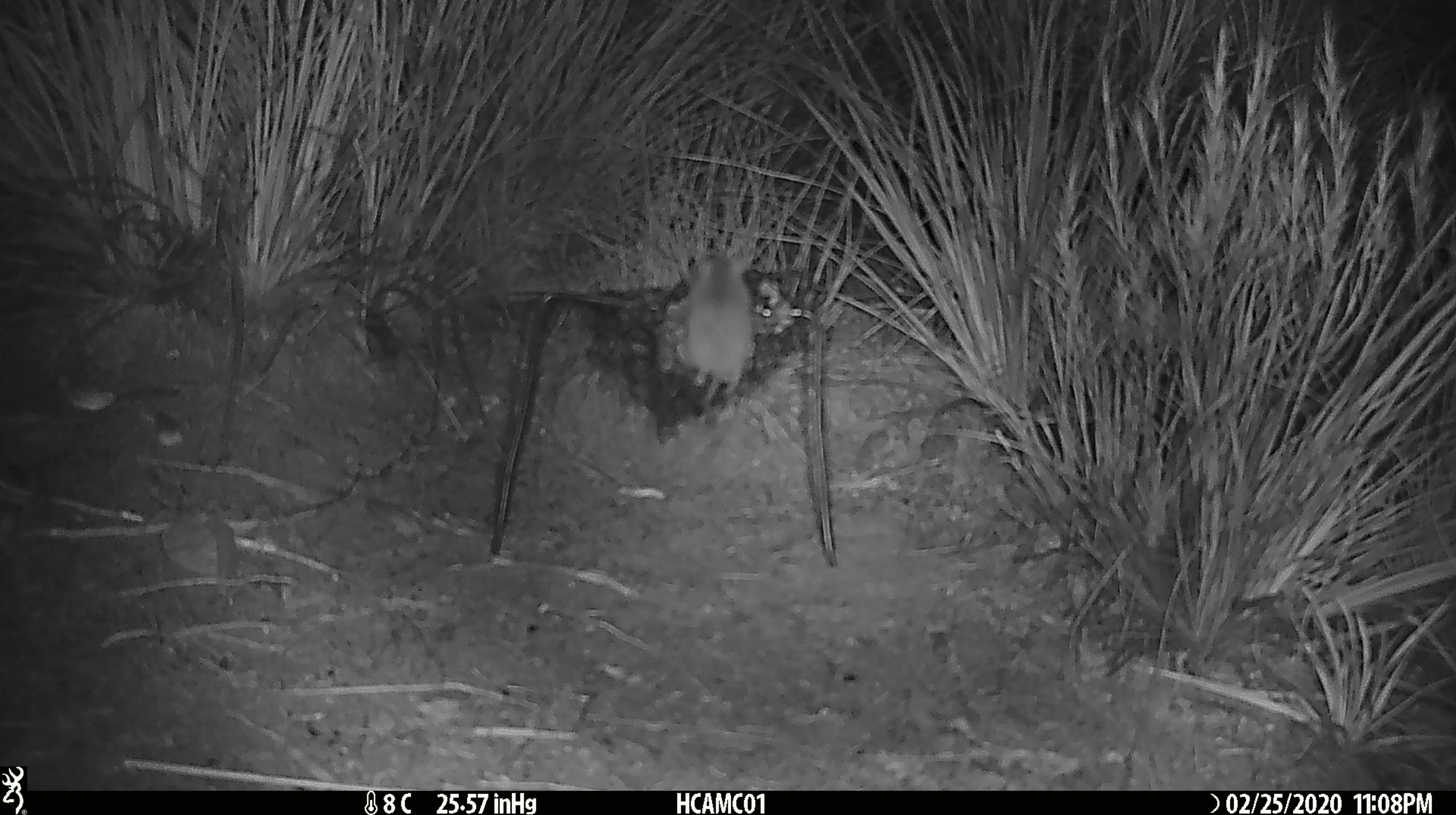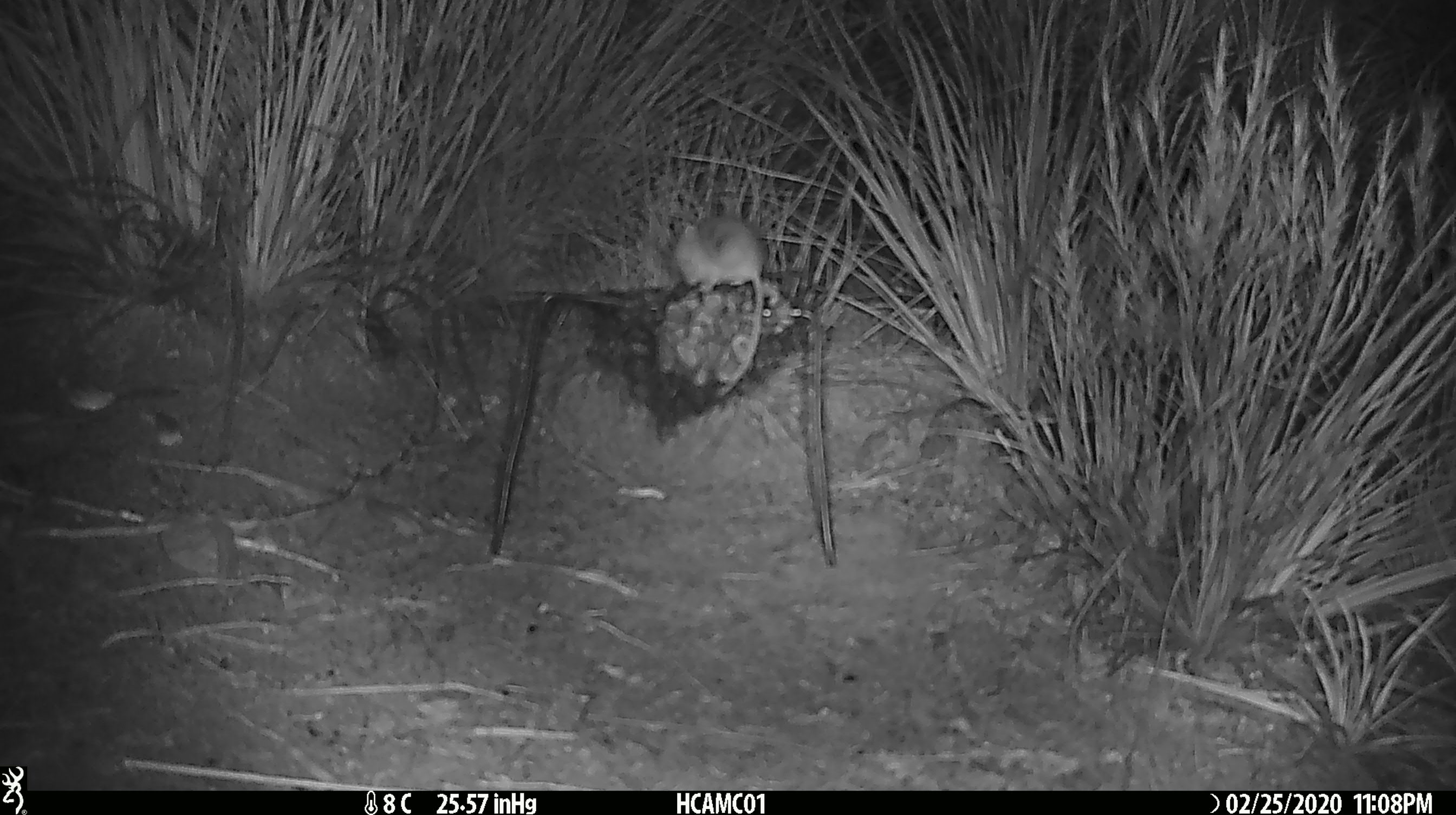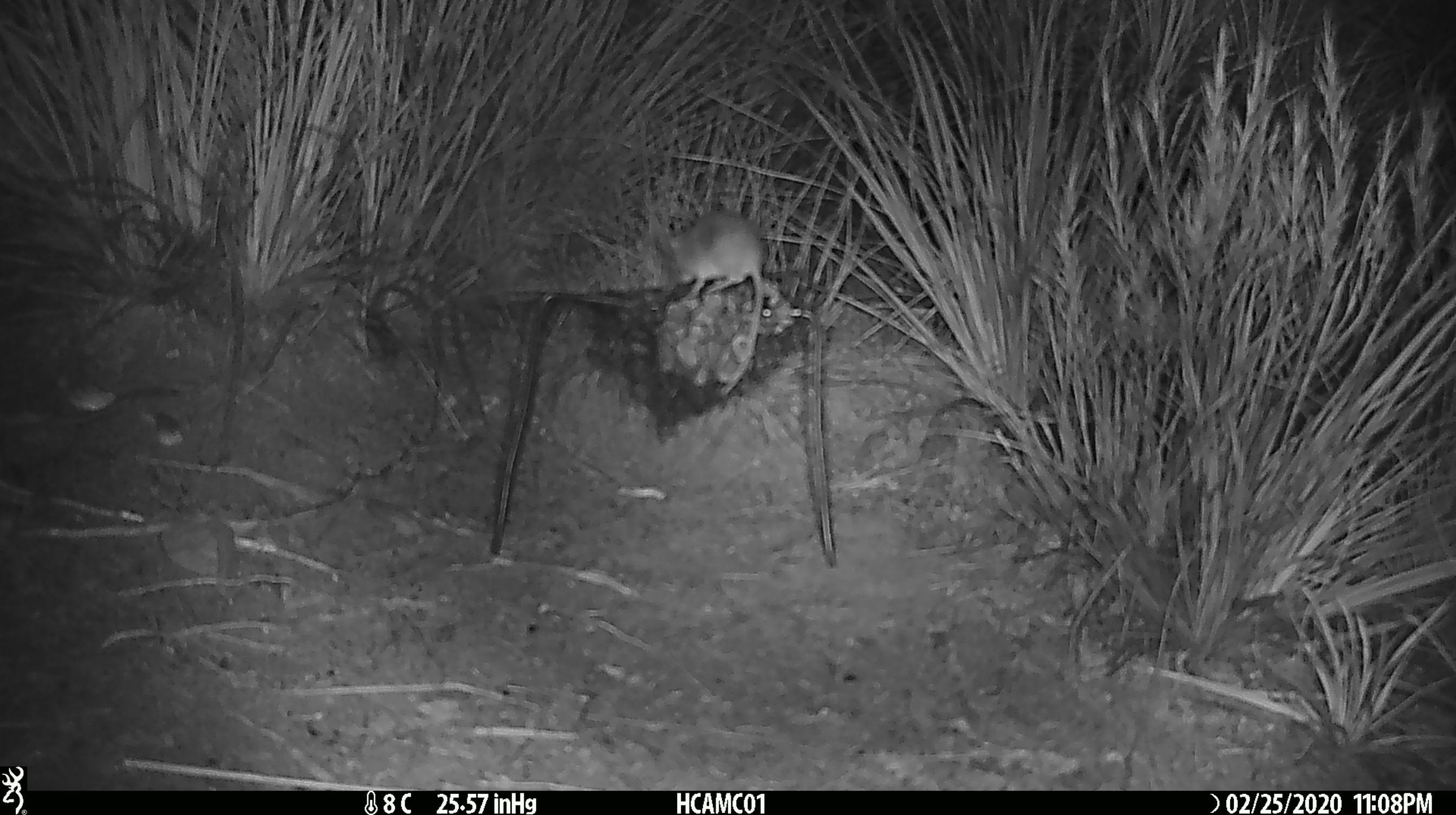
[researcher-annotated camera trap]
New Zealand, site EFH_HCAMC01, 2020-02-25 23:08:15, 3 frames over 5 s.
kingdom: Animalia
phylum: Chordata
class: Mammalia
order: Rodentia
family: Muridae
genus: Mus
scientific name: Mus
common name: mouse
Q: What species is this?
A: Mouse (Mus).